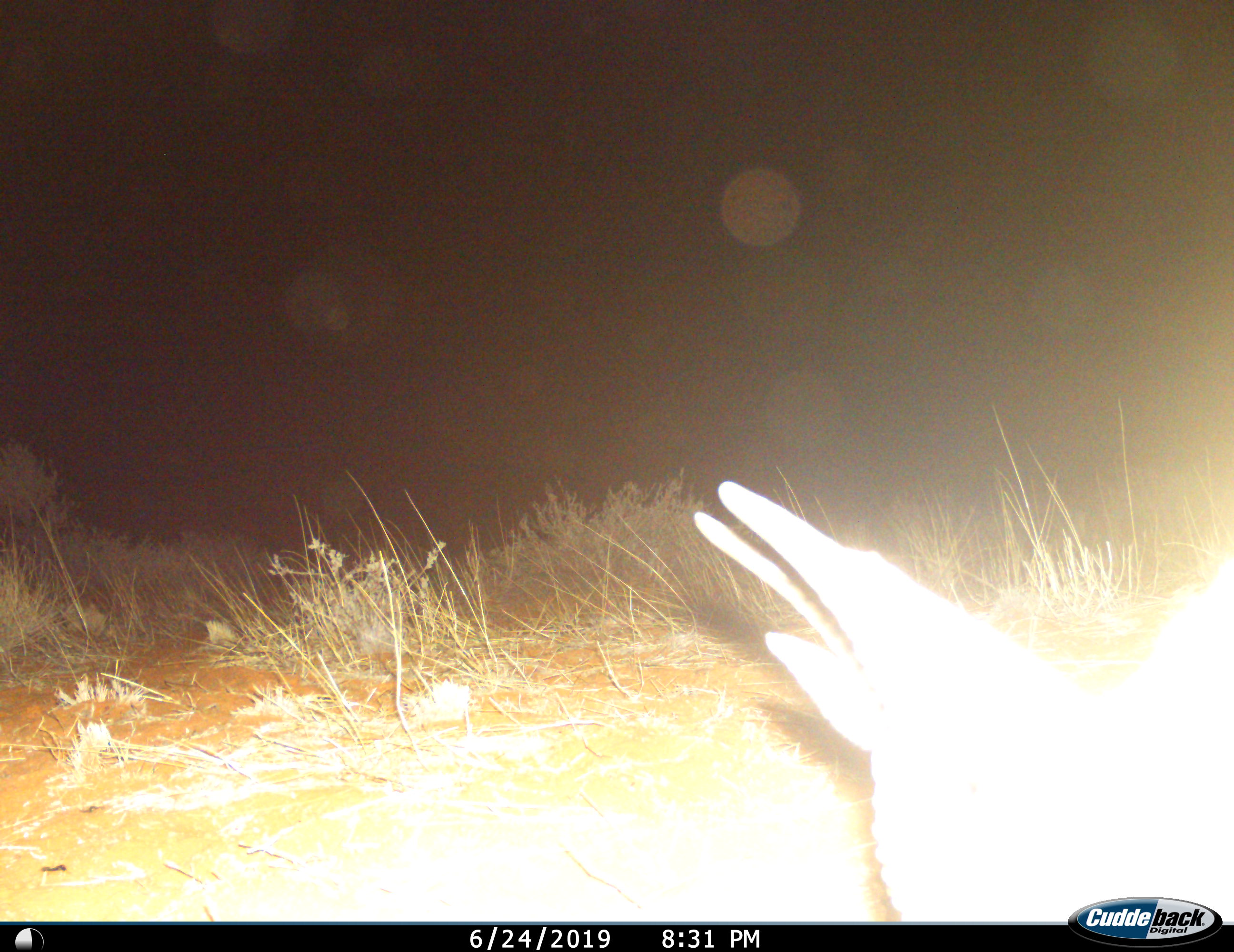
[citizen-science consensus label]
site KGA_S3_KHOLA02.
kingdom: Animalia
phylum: Chordata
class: Mammalia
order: Artiodactyla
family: Bovidae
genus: Antidorcas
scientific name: Antidorcas marsupialis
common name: springbok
Springbok (Antidorcas marsupialis), count 1. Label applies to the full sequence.